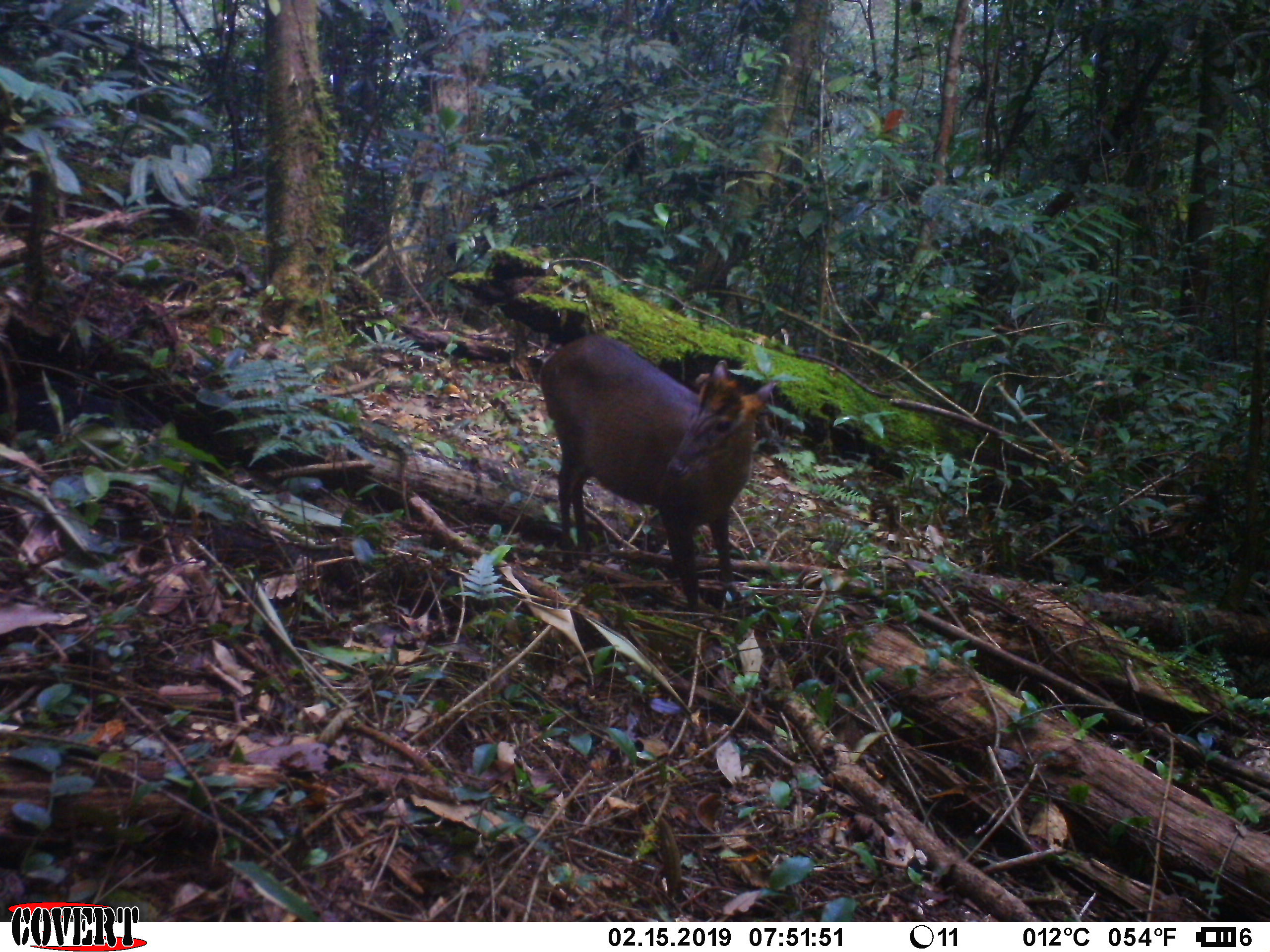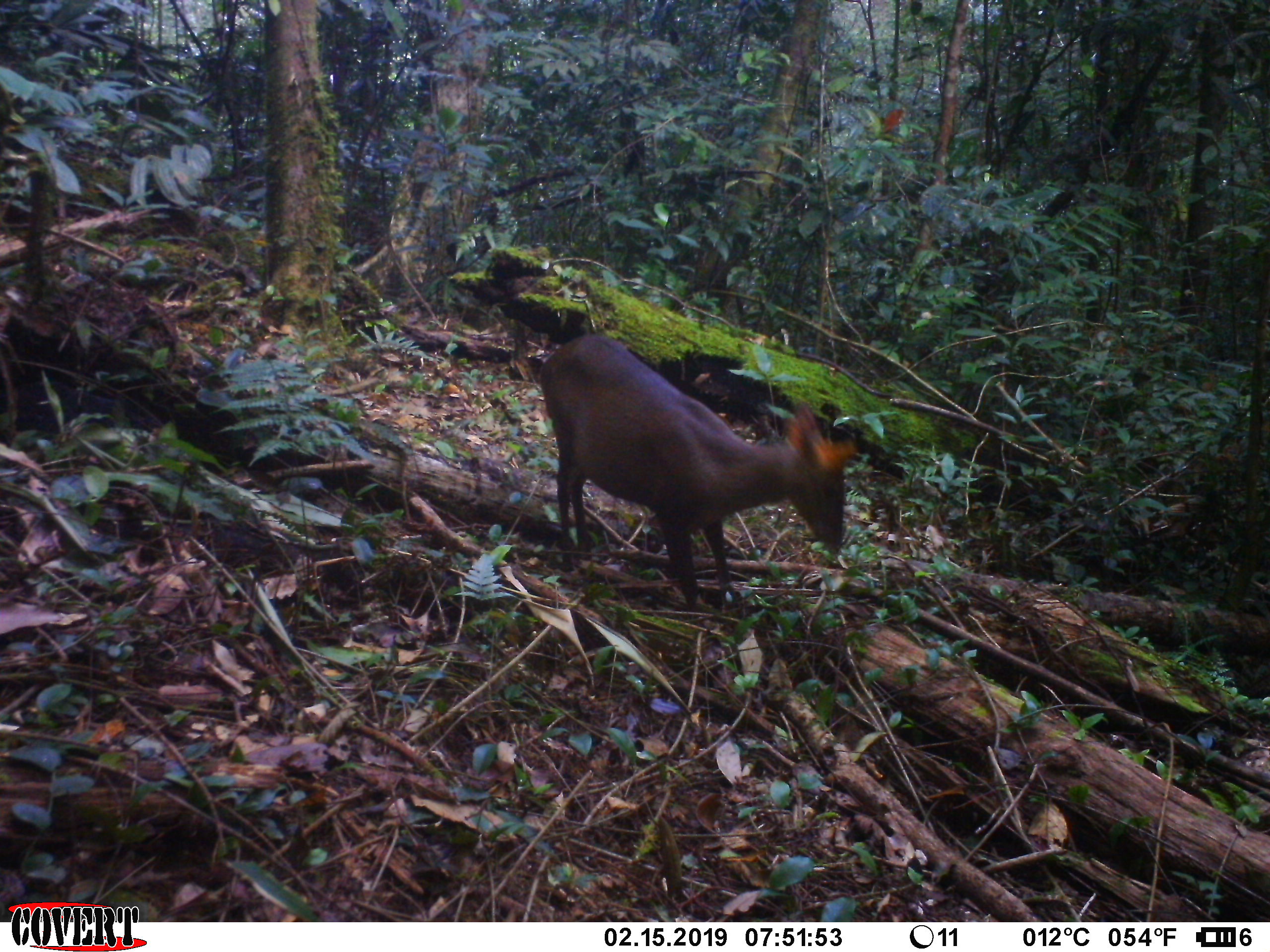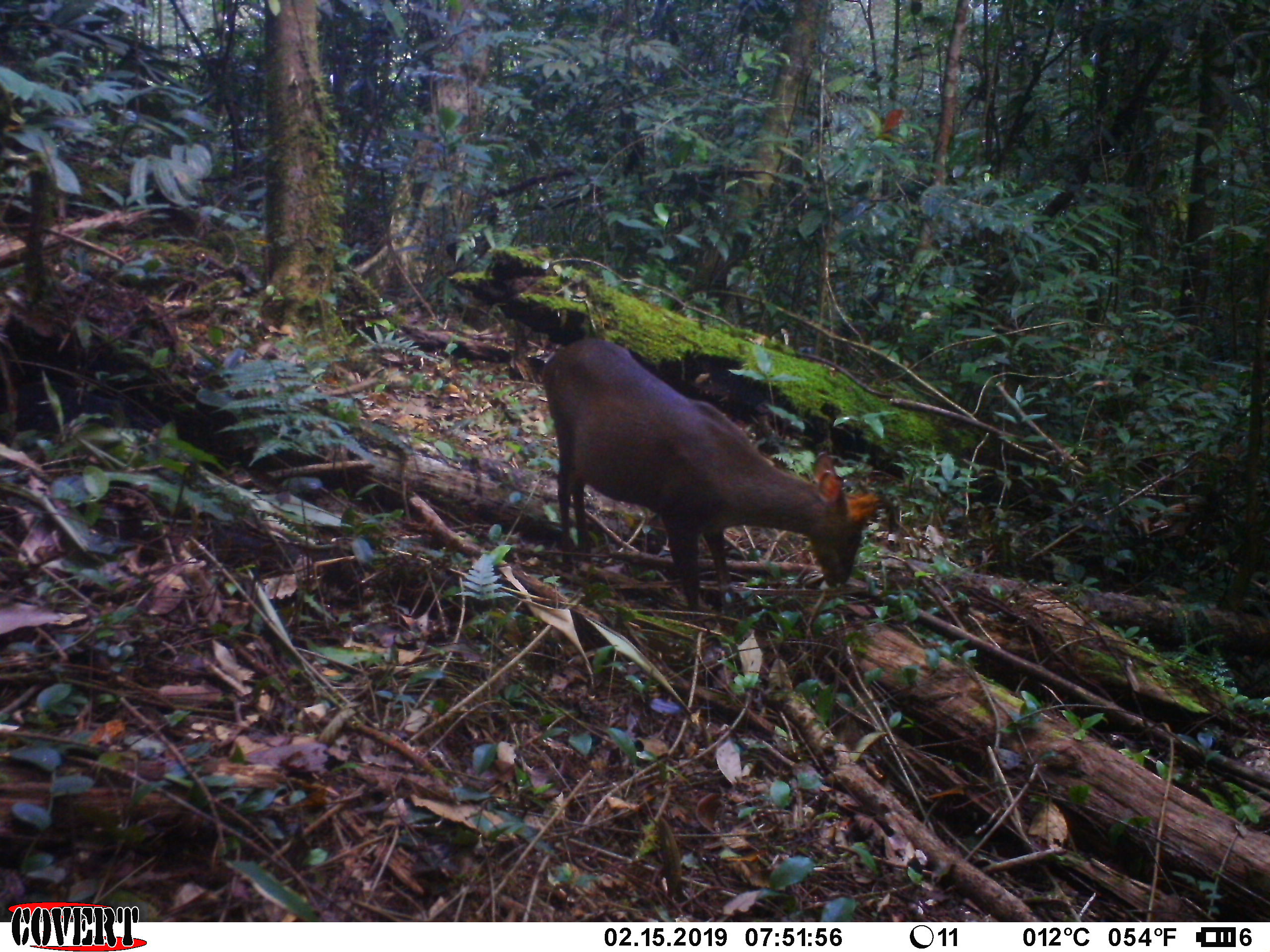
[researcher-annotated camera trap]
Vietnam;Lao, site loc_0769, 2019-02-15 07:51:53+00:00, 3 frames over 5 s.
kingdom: Animalia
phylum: Chordata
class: Mammalia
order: Artiodactyla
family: Cervidae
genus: Muntiacus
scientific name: Muntiacus rooseveltorum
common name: roosevelt's muntjac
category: roosevelts muntjac group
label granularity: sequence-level